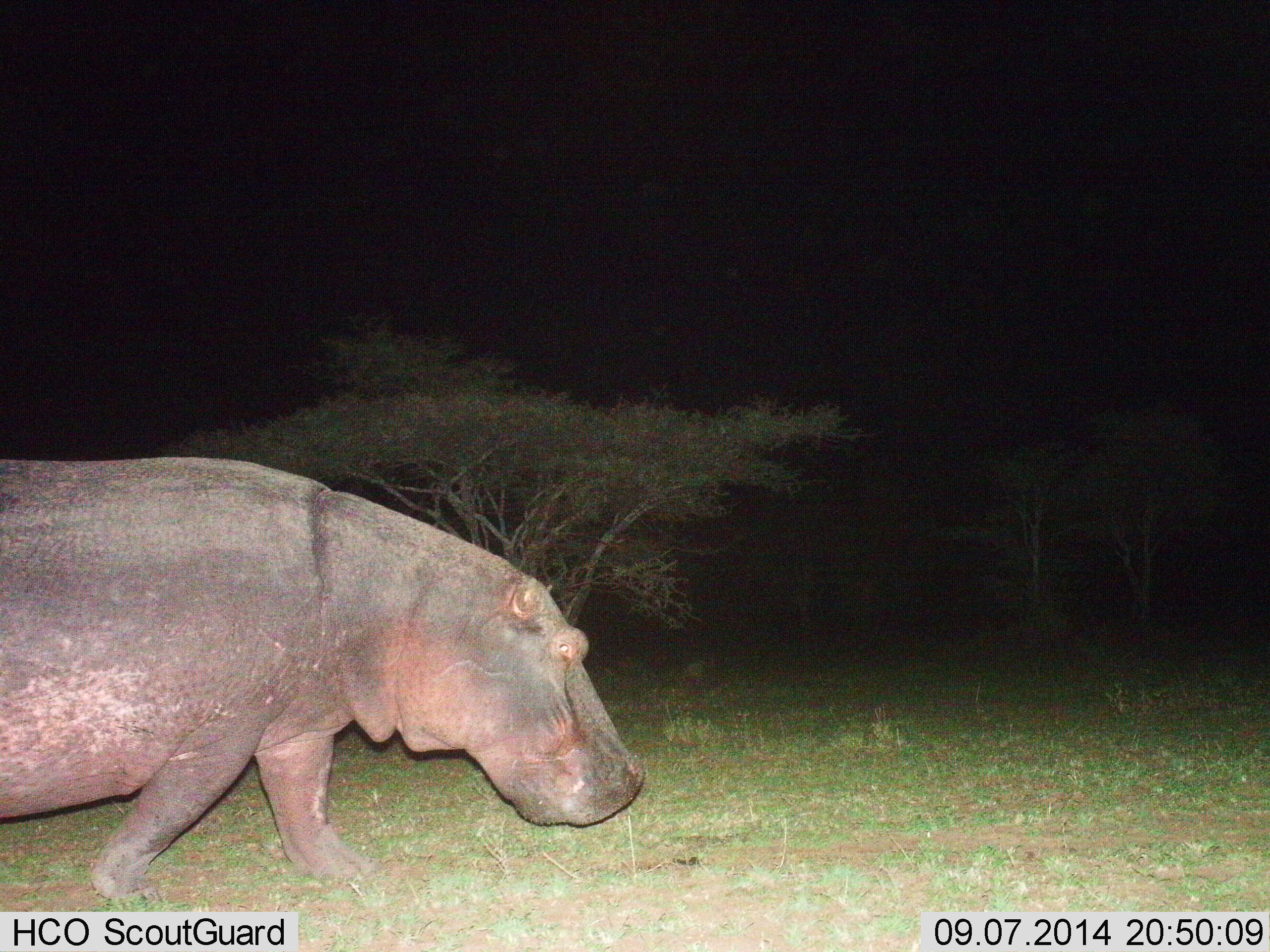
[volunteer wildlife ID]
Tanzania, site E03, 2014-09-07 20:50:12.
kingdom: Animalia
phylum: Chordata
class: Mammalia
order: Artiodactyla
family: Hippopotamidae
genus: Hippopotamus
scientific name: Hippopotamus amphibius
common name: hippopotamus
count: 1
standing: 0%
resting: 0%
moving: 100%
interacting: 0%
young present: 0%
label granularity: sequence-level